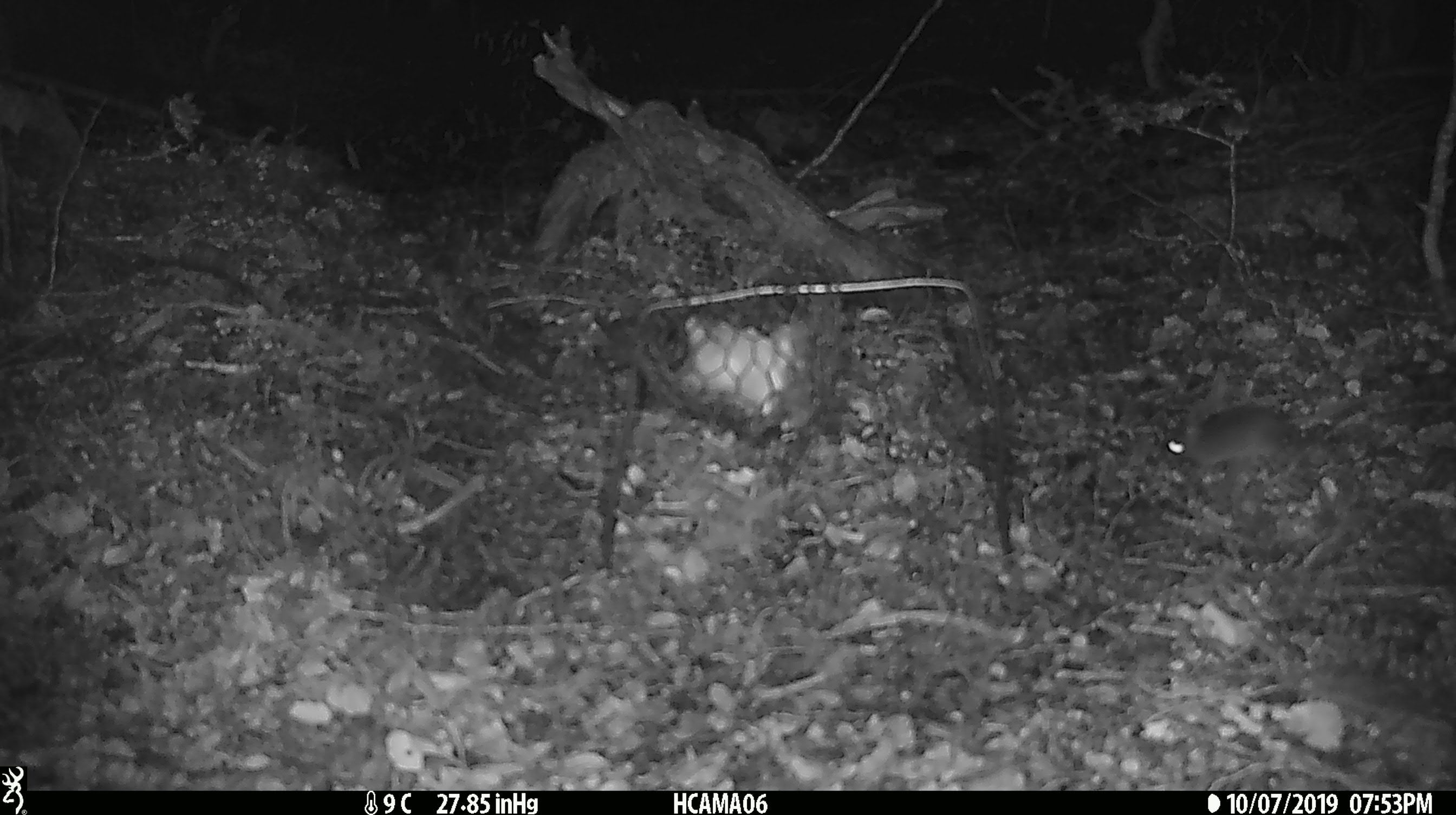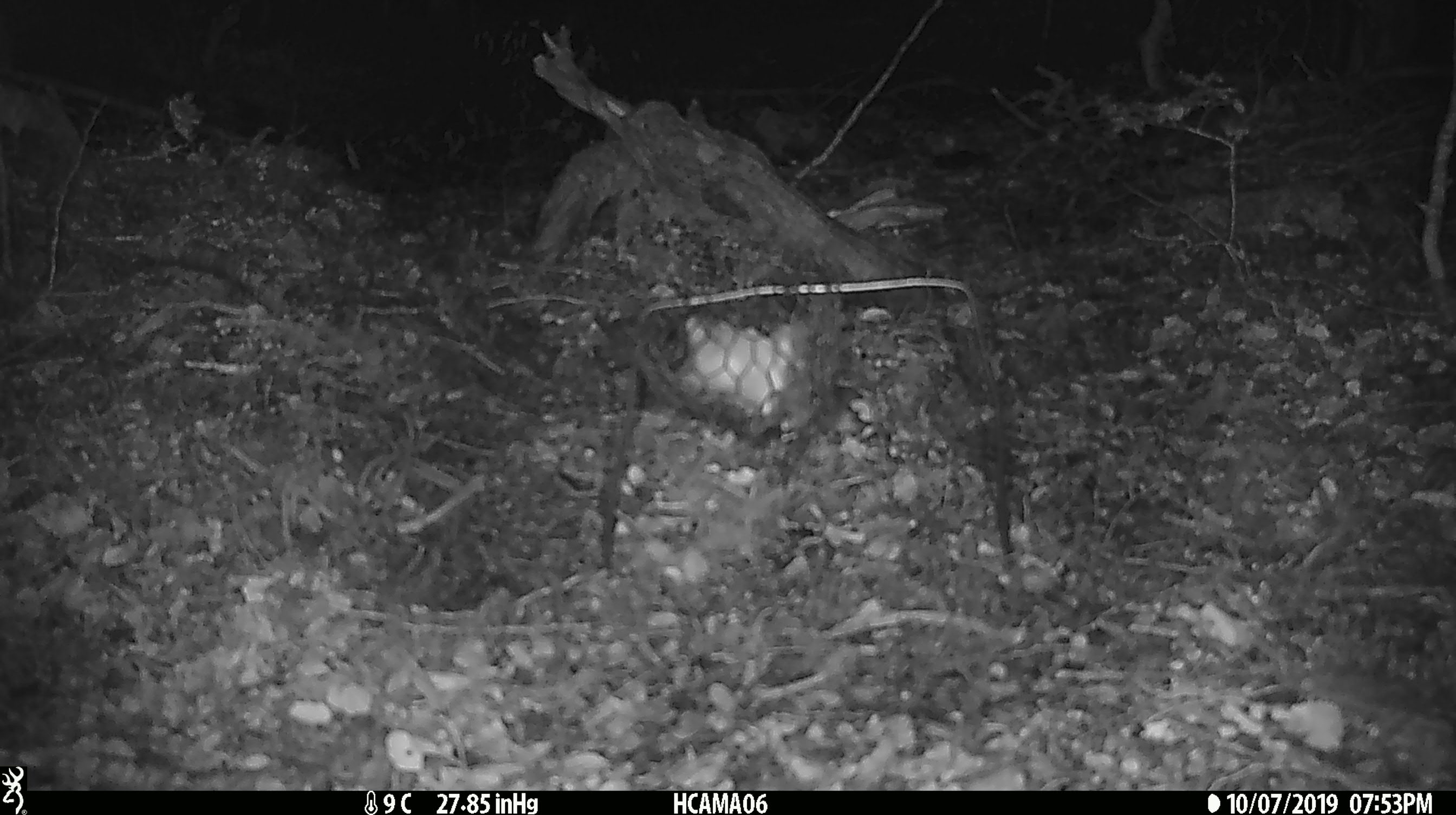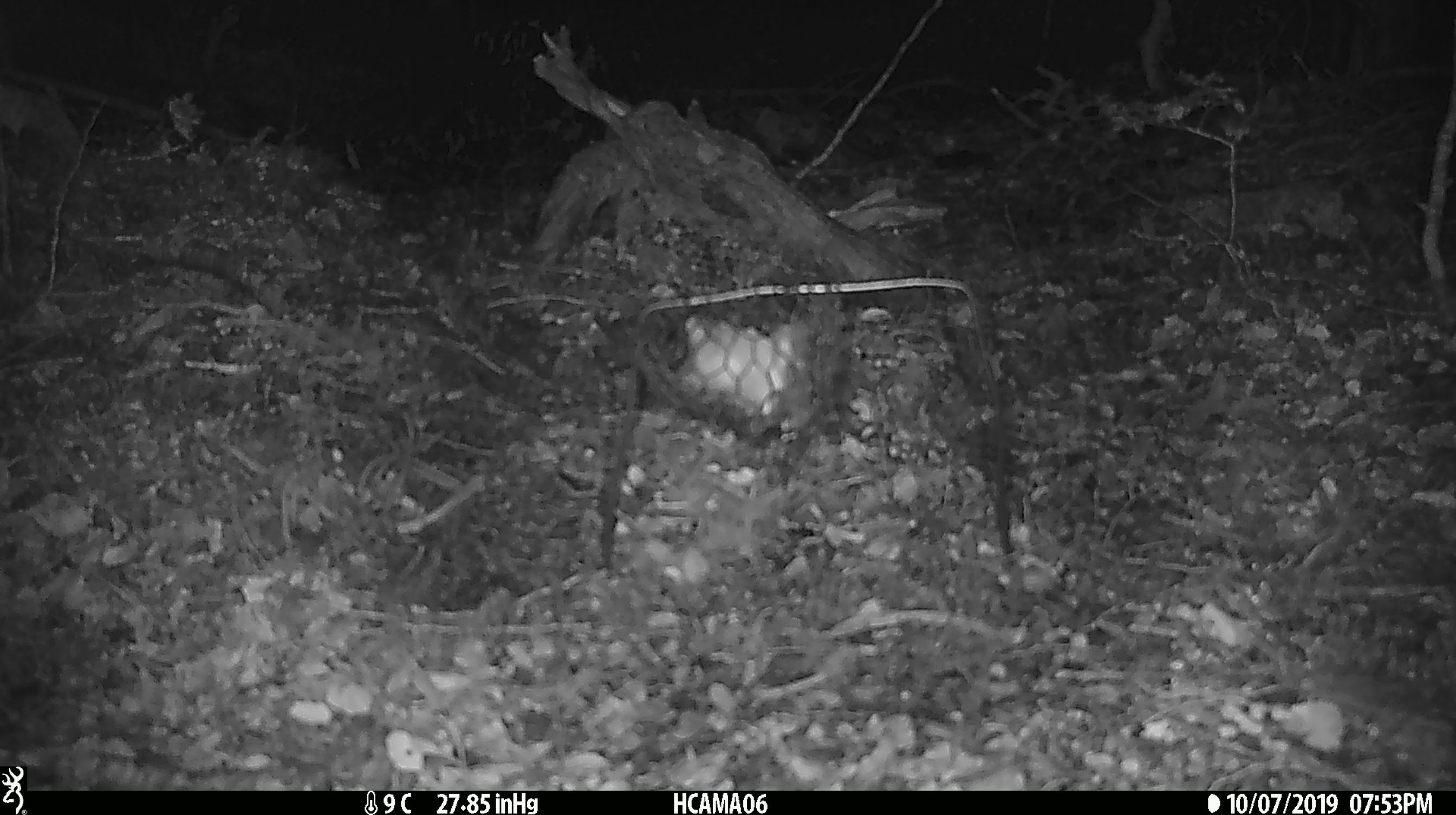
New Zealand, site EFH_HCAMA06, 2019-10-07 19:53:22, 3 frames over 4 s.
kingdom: Animalia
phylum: Chordata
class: Mammalia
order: Rodentia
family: Muridae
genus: Mus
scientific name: Mus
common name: mouse